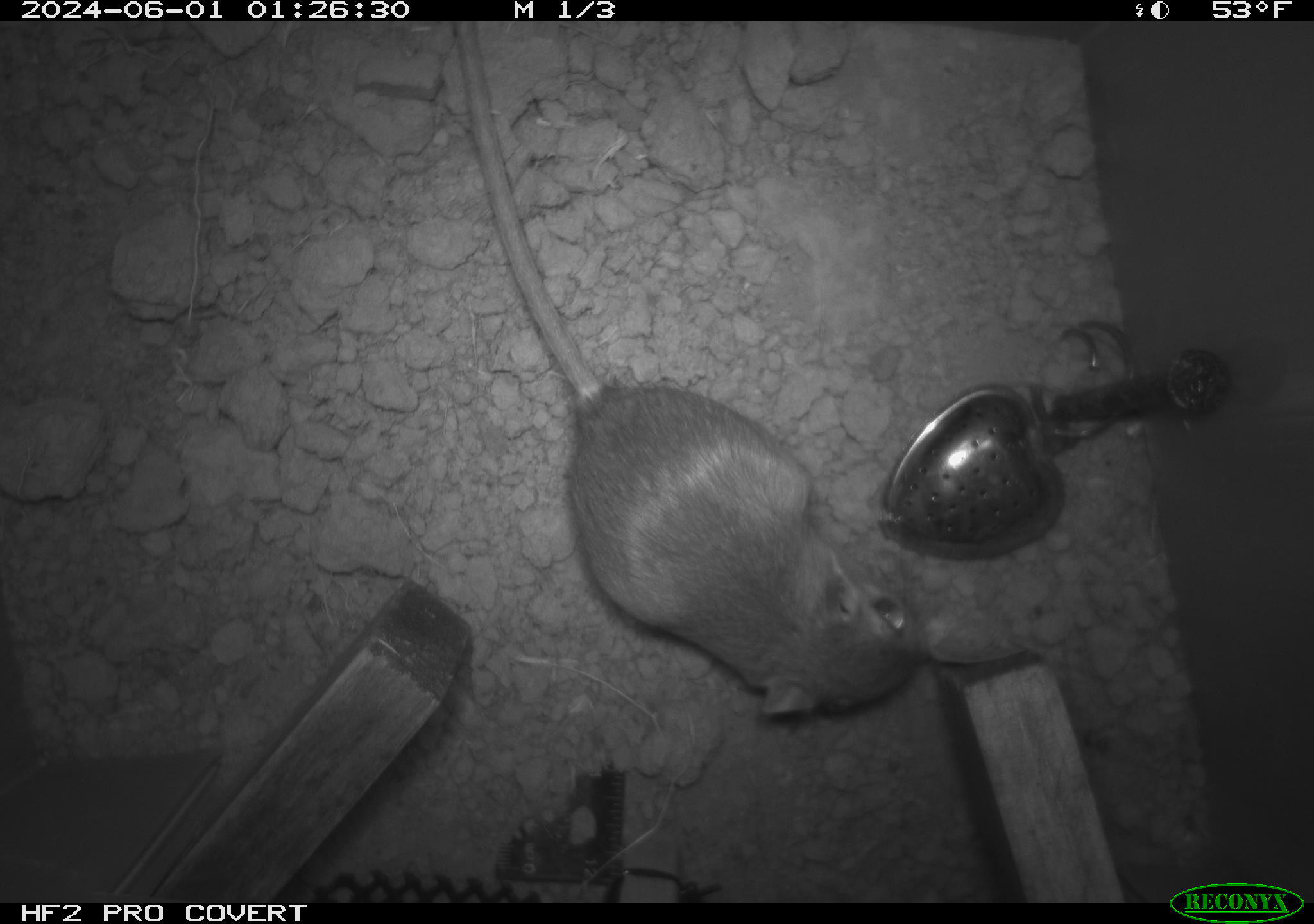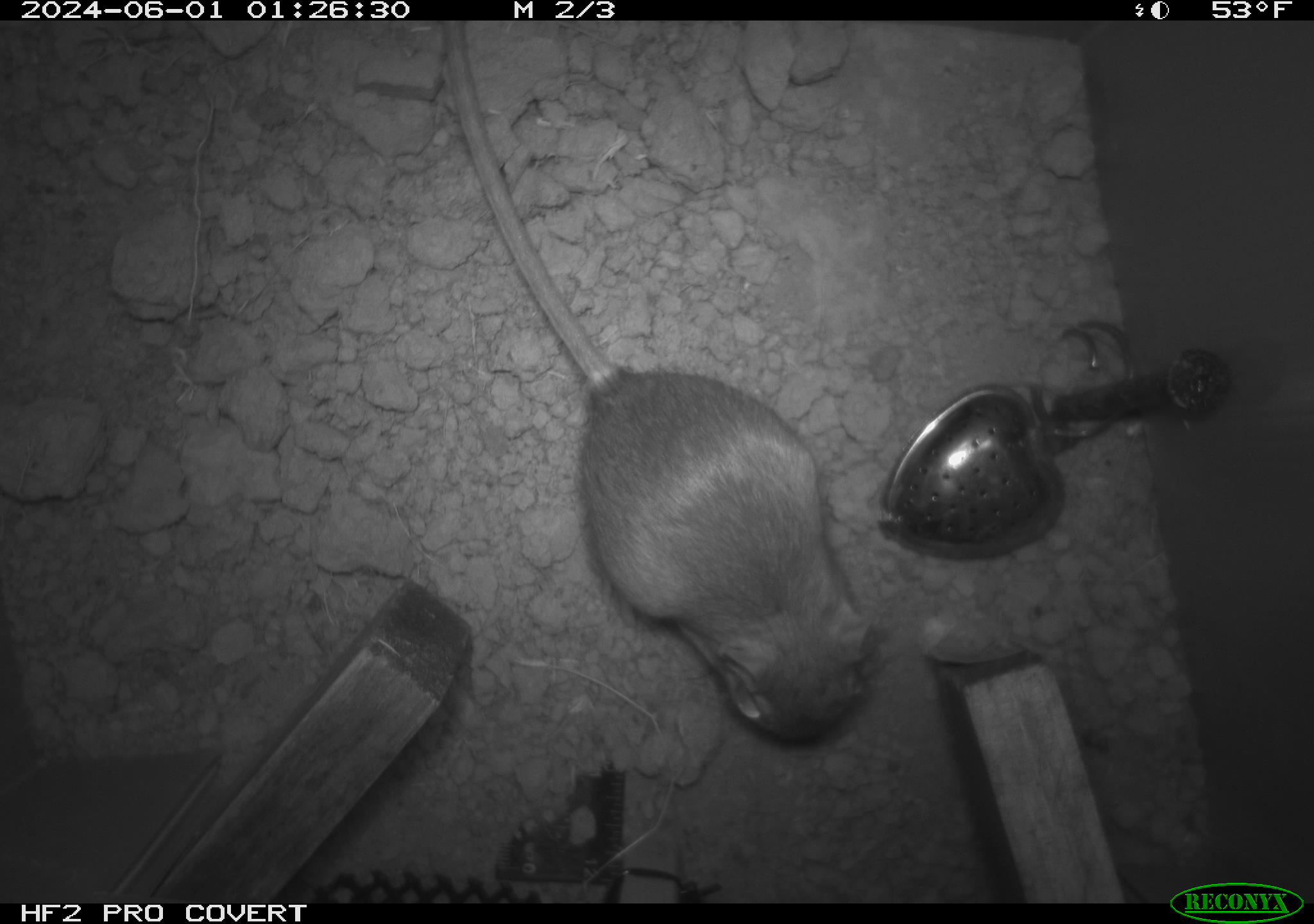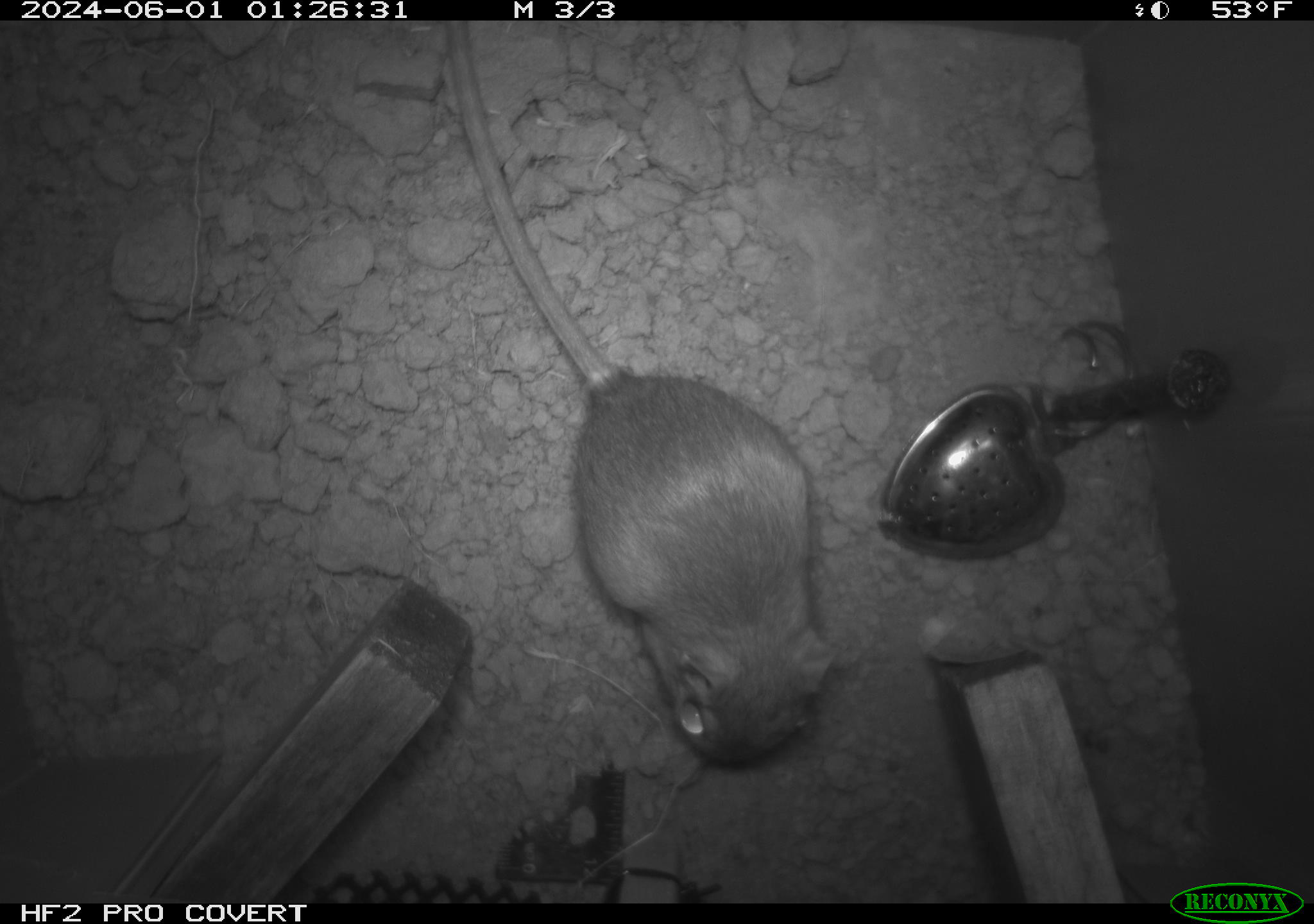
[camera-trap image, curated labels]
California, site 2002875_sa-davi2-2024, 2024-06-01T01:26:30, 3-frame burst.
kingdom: Animalia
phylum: Chordata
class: Mammalia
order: Rodentia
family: Heteromyidae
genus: Dipodomys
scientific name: Dipodomys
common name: kangaroo rats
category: dipodomys species